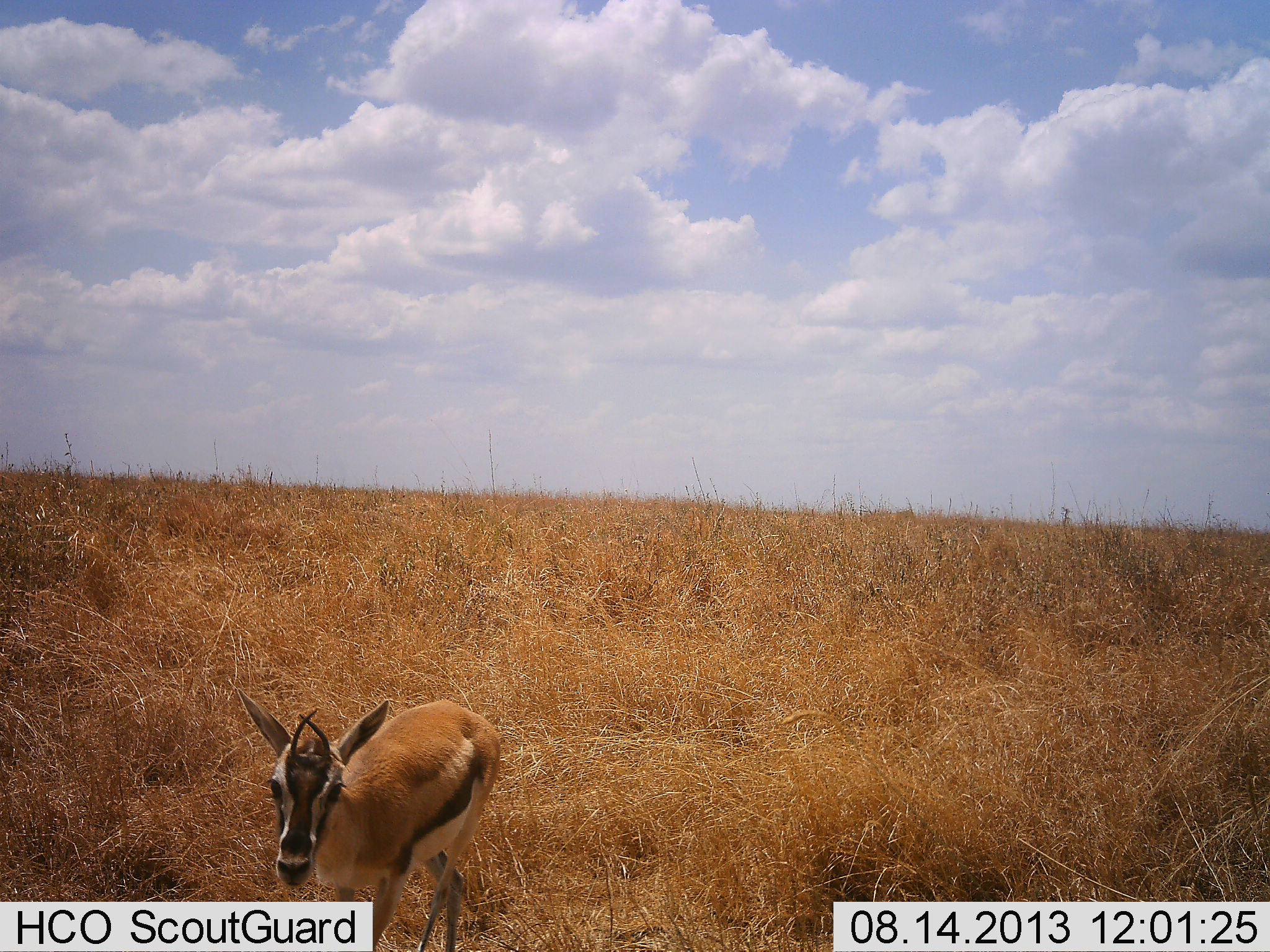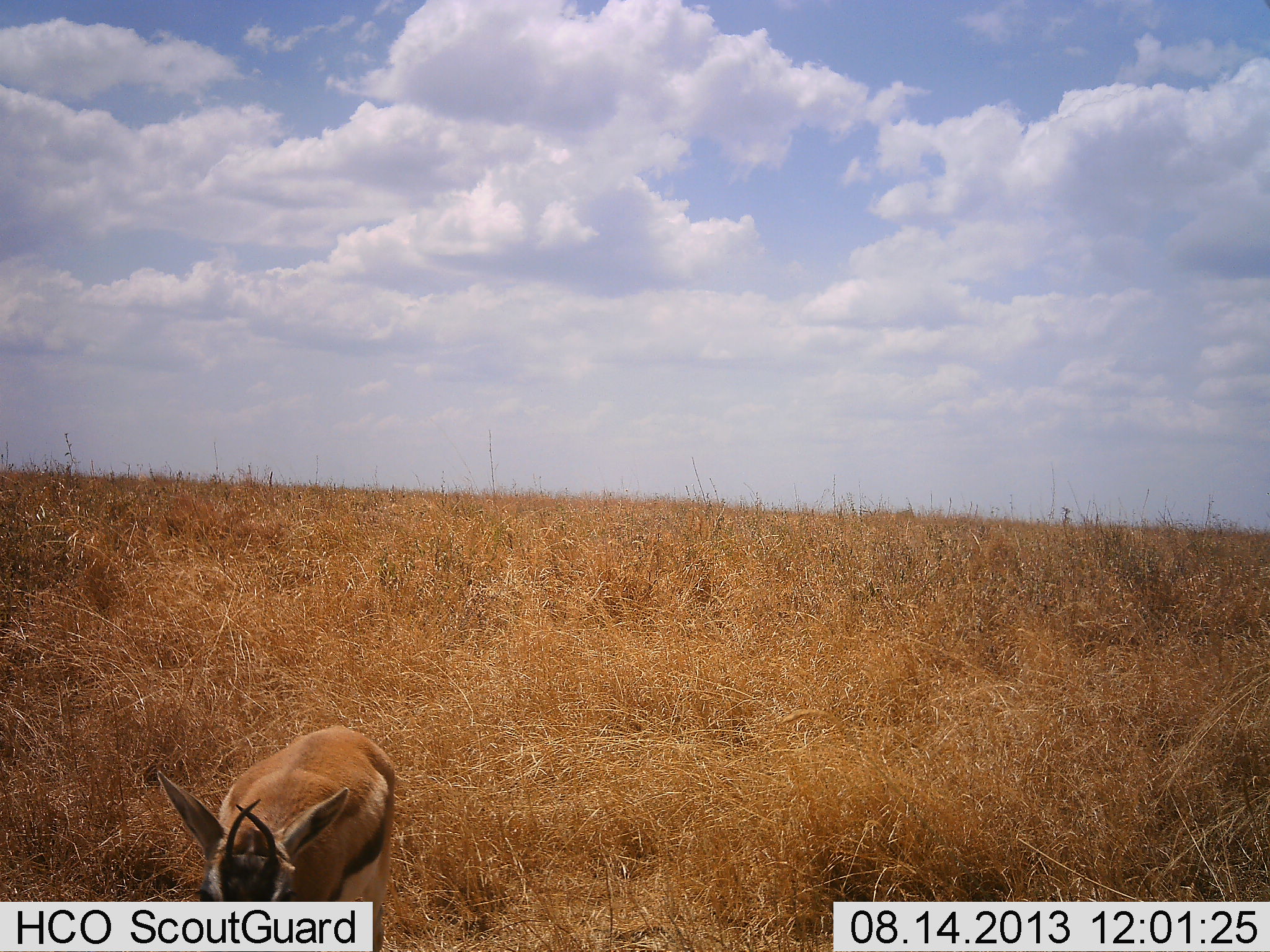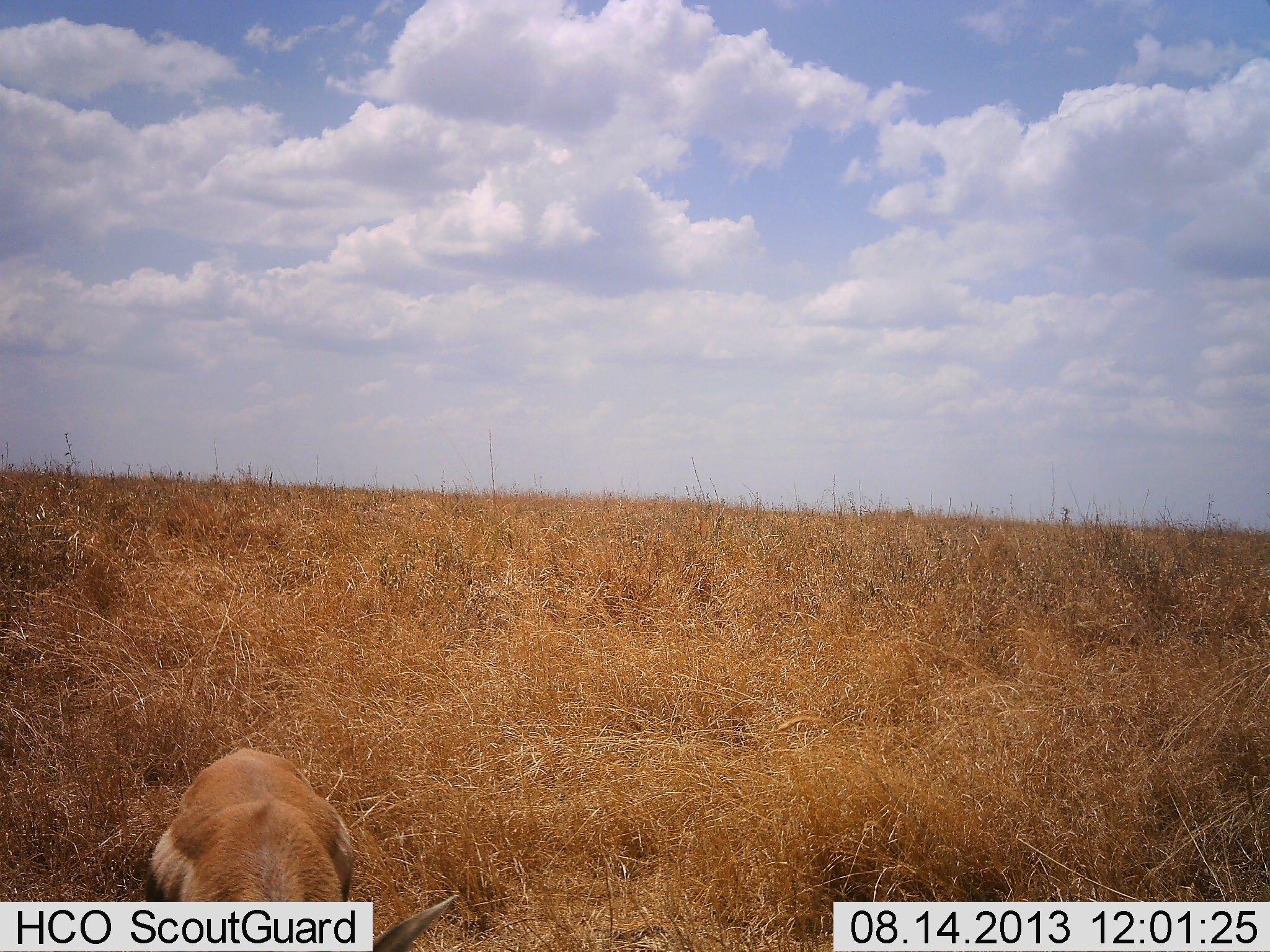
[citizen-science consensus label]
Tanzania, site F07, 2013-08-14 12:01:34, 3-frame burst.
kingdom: Animalia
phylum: Chordata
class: Mammalia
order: Artiodactyla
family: Bovidae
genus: Eudorcas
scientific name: Eudorcas thomsonii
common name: thomson's gazelle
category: gazellethomsons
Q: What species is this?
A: Gazellethomsons (thomson's gazelle) (Eudorcas thomsonii).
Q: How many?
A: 1.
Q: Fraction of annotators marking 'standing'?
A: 20%.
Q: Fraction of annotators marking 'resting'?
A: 0%.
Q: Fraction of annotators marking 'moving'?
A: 80%.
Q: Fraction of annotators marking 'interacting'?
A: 0%.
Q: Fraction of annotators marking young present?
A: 7%.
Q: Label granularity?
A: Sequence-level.